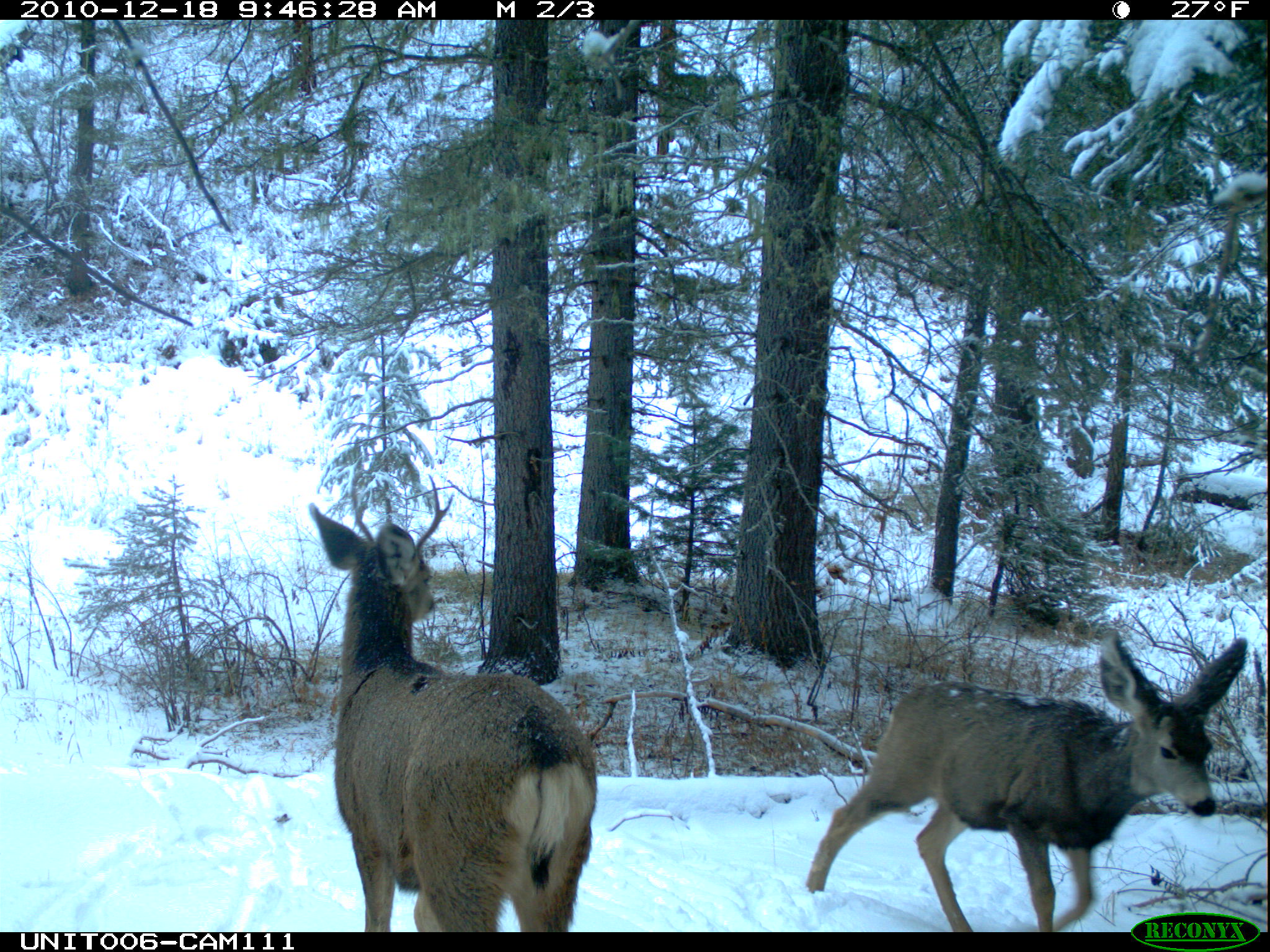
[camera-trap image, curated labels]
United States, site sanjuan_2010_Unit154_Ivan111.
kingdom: Animalia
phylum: Chordata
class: Mammalia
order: Artiodactyla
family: Cervidae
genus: Odocoileus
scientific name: Odocoileus hemionus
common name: mule deer